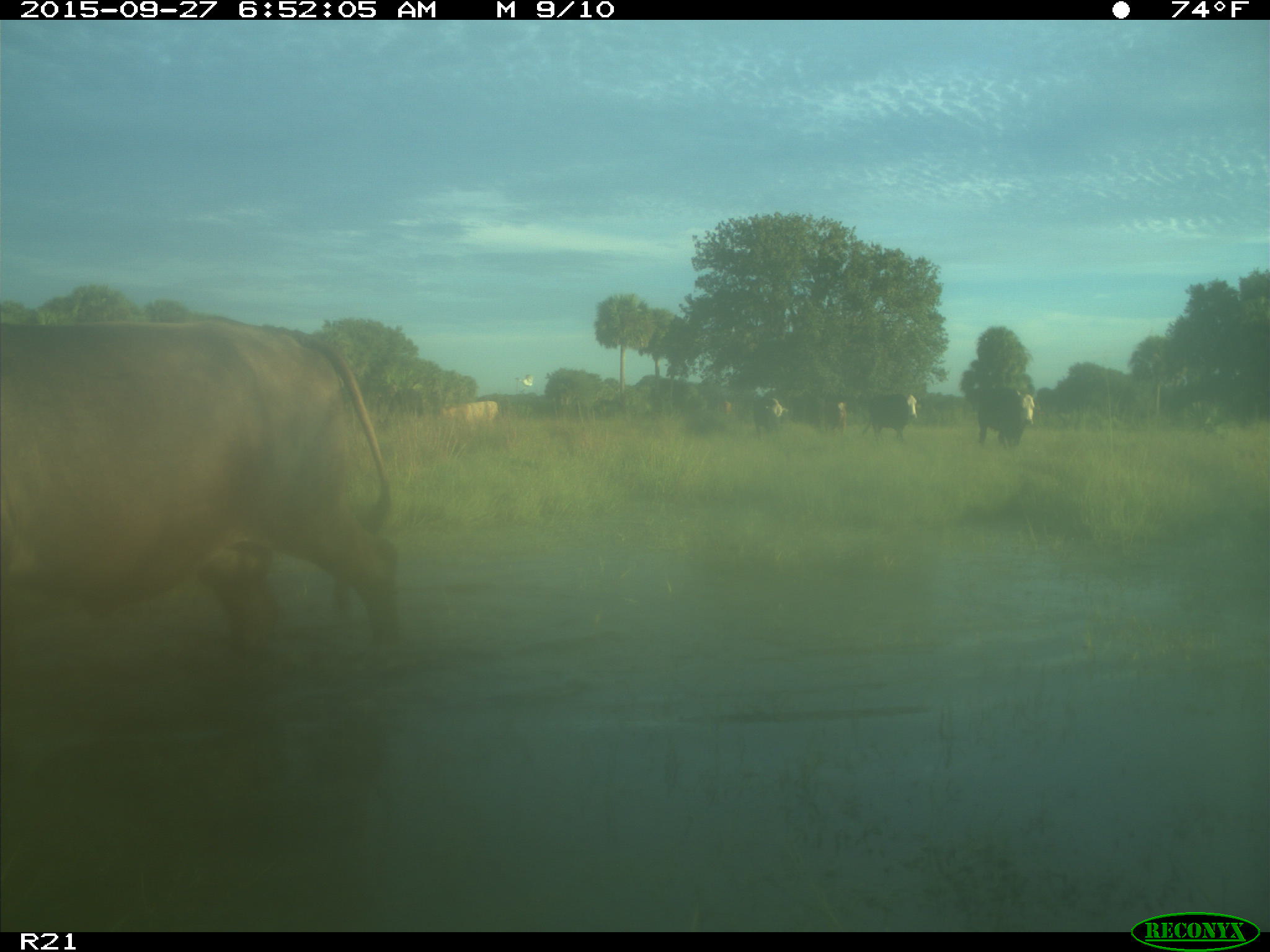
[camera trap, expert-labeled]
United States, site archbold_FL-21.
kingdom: Animalia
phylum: Chordata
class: Mammalia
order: Artiodactyla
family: Bovidae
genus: Bos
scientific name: Bos taurus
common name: domestic cow